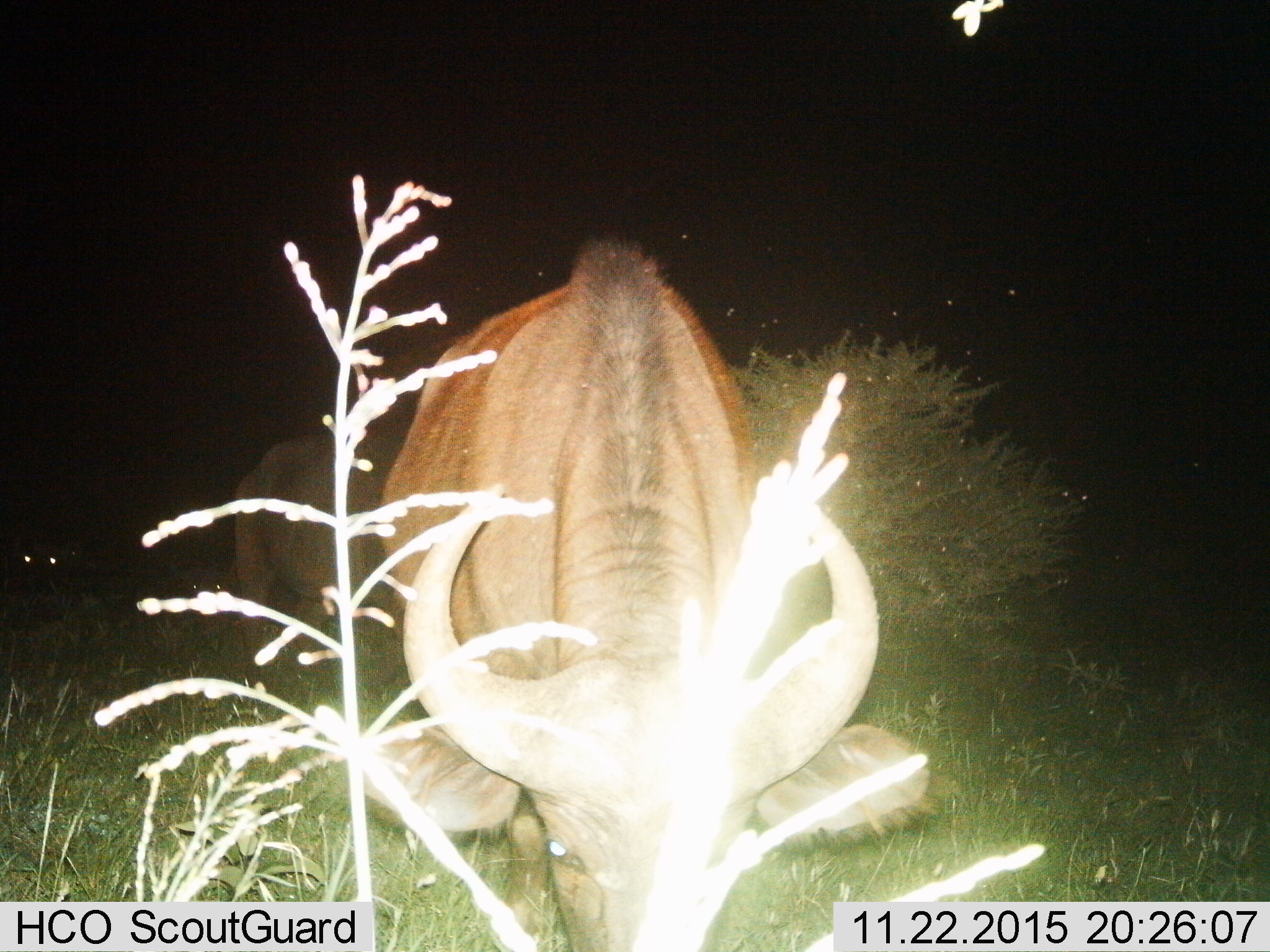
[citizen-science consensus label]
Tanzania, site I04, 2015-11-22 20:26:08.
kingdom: Animalia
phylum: Chordata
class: Mammalia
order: Artiodactyla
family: Bovidae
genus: Syncerus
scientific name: Syncerus caffer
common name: cape buffalo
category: buffalo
Buffalo (cape buffalo) (Syncerus caffer), count 2. Behavior (volunteer vote fractions): standing 0%, resting 20%, moving 20%, interacting 0%. Young present (vote fraction): 0%. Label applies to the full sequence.